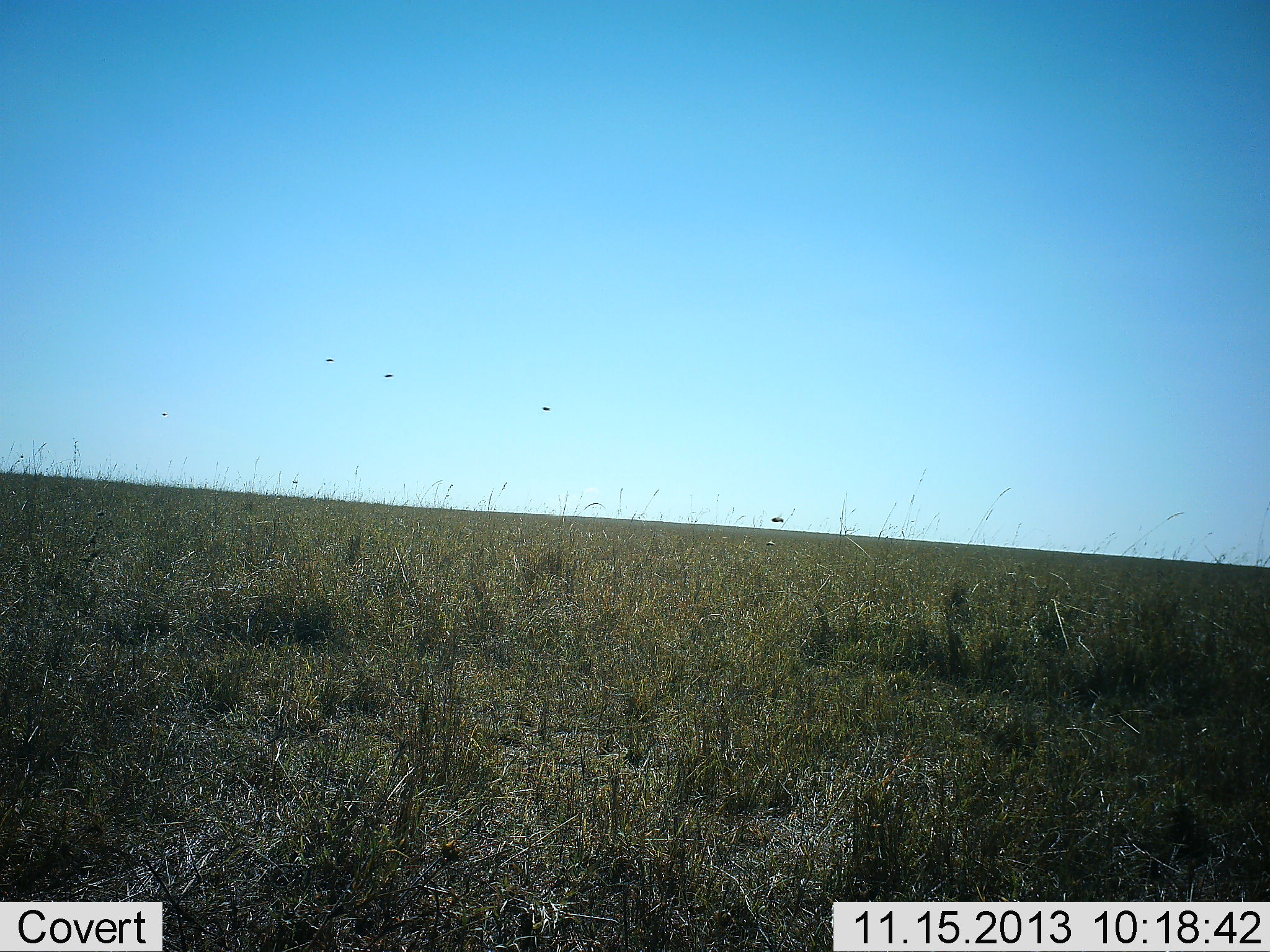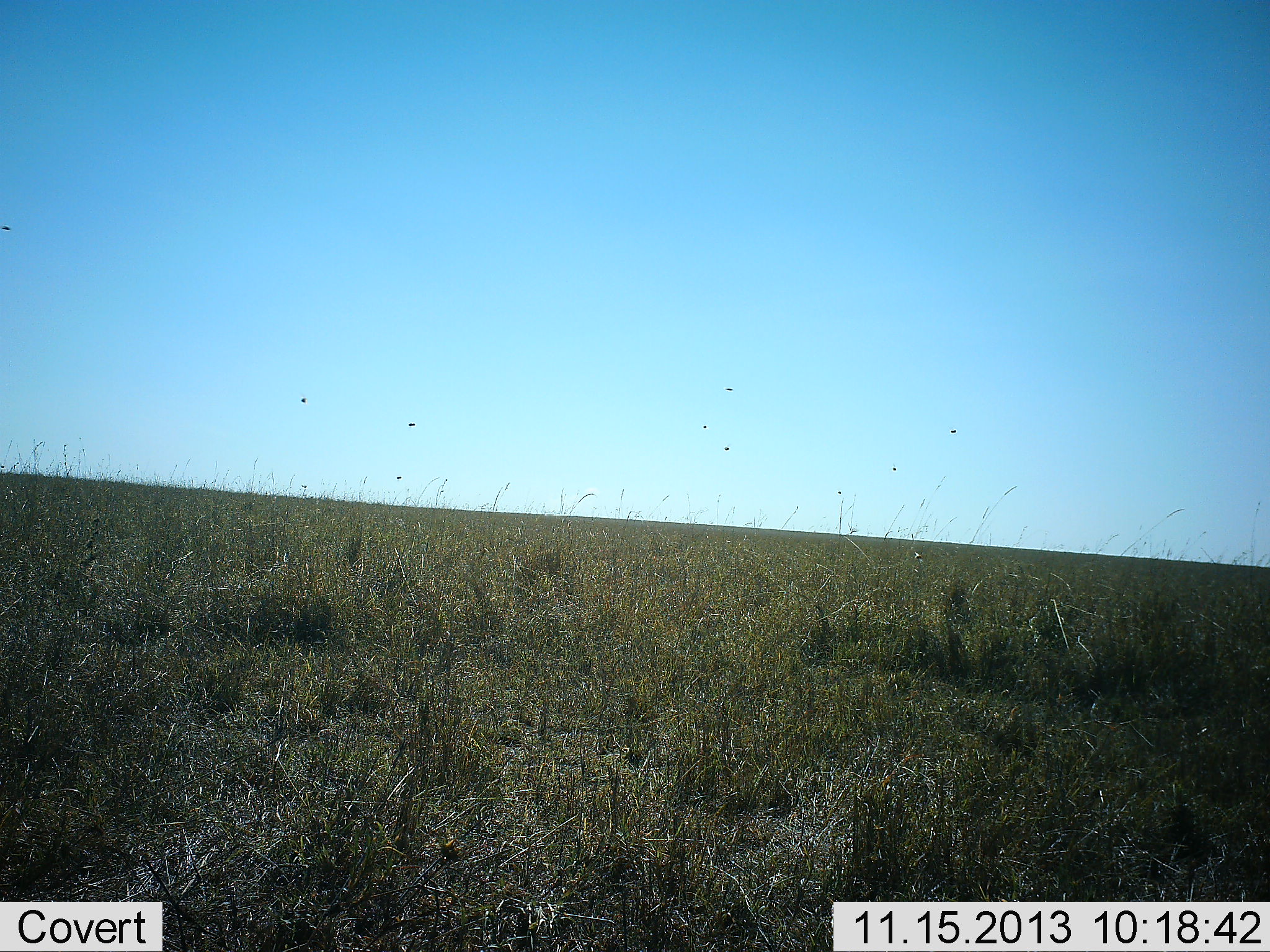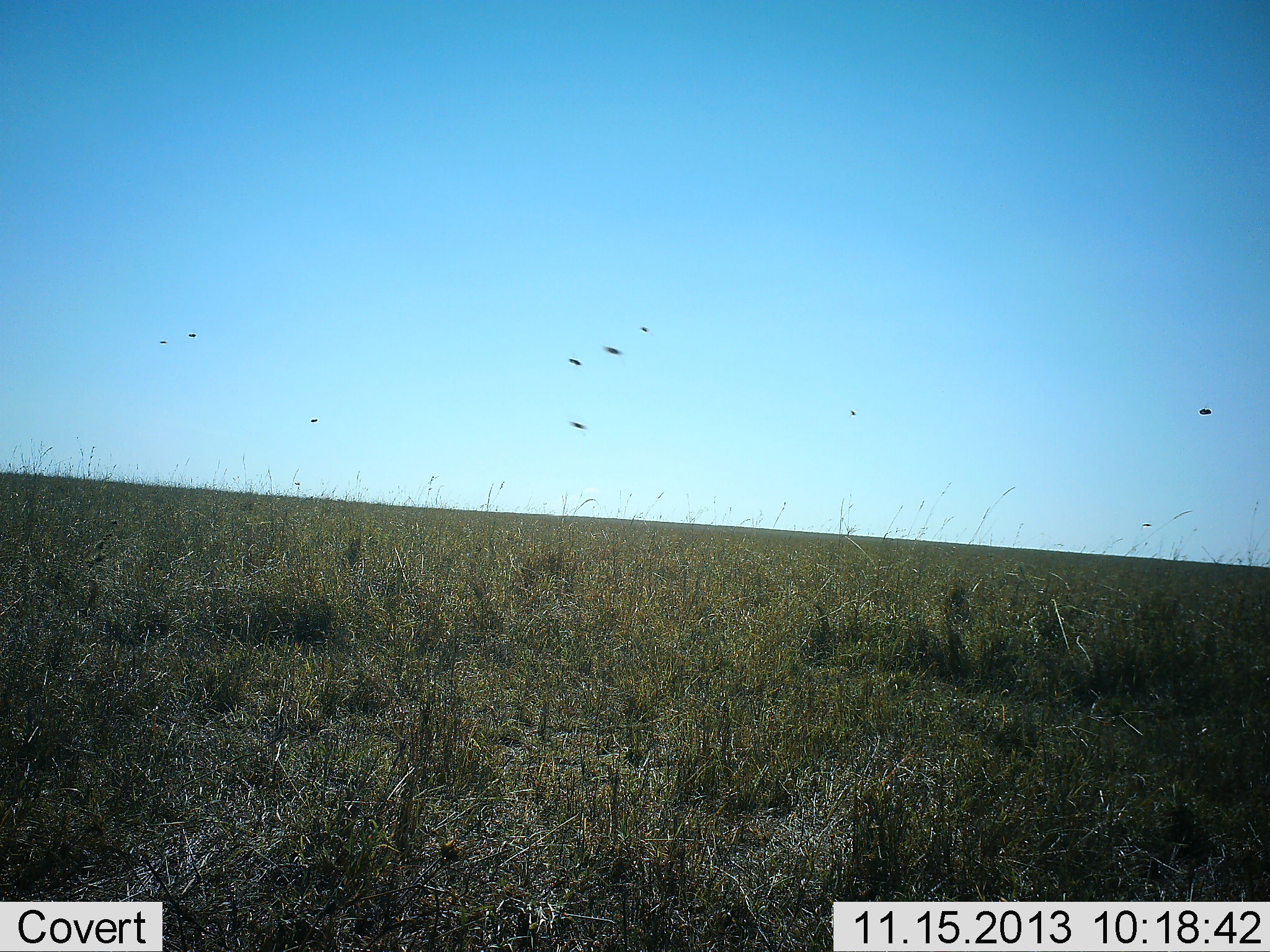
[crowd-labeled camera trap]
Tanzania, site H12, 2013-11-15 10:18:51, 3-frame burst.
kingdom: Animalia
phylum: Chordata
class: Aves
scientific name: Aves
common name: bird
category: otherbird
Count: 10.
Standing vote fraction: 0%.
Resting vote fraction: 0%.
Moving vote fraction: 100%.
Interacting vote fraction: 0%.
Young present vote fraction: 0%.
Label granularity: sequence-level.